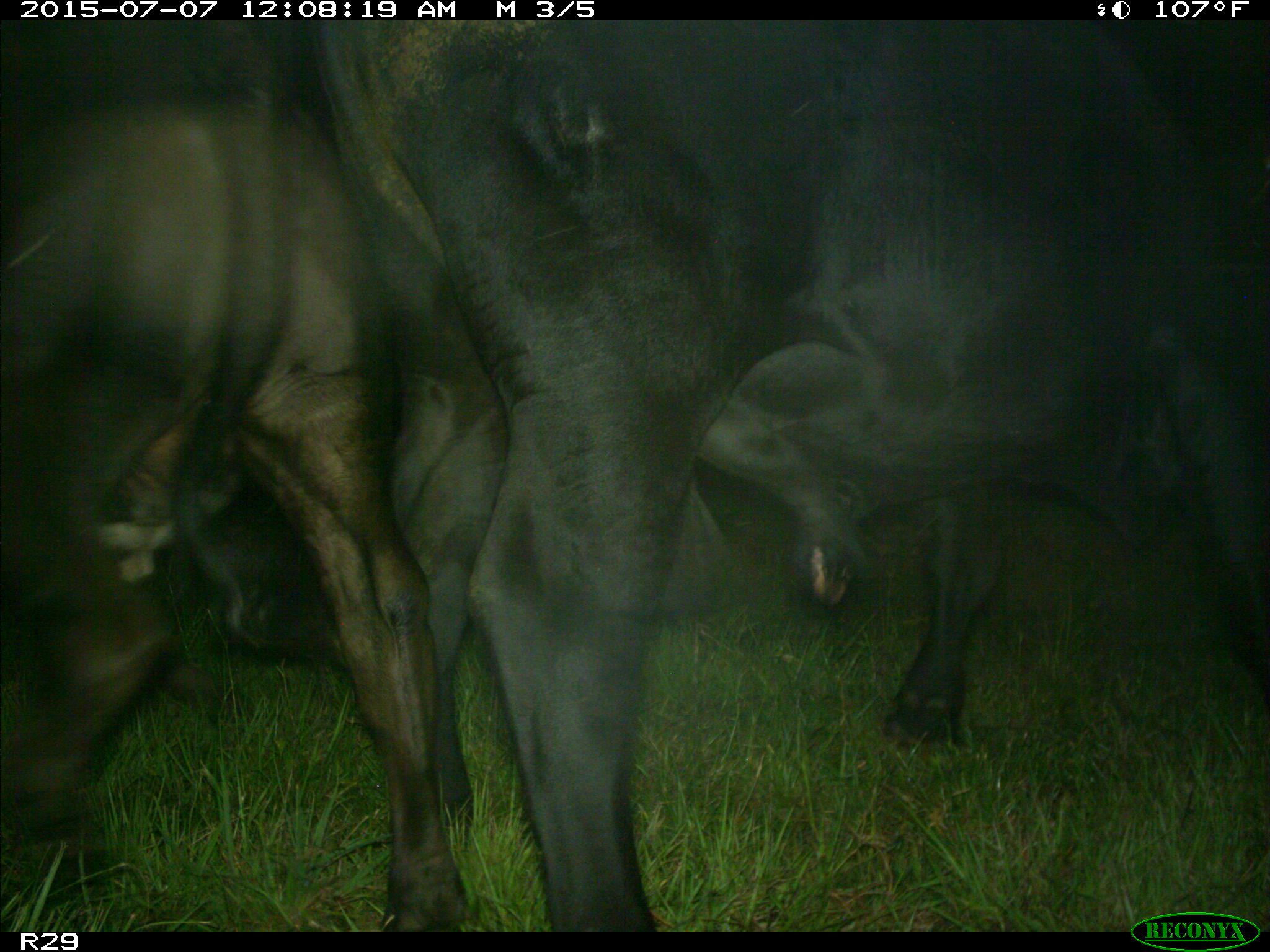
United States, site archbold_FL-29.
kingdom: Animalia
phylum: Chordata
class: Mammalia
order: Artiodactyla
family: Bovidae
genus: Bos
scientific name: Bos taurus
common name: domestic cow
Bos taurus (domestic cow).